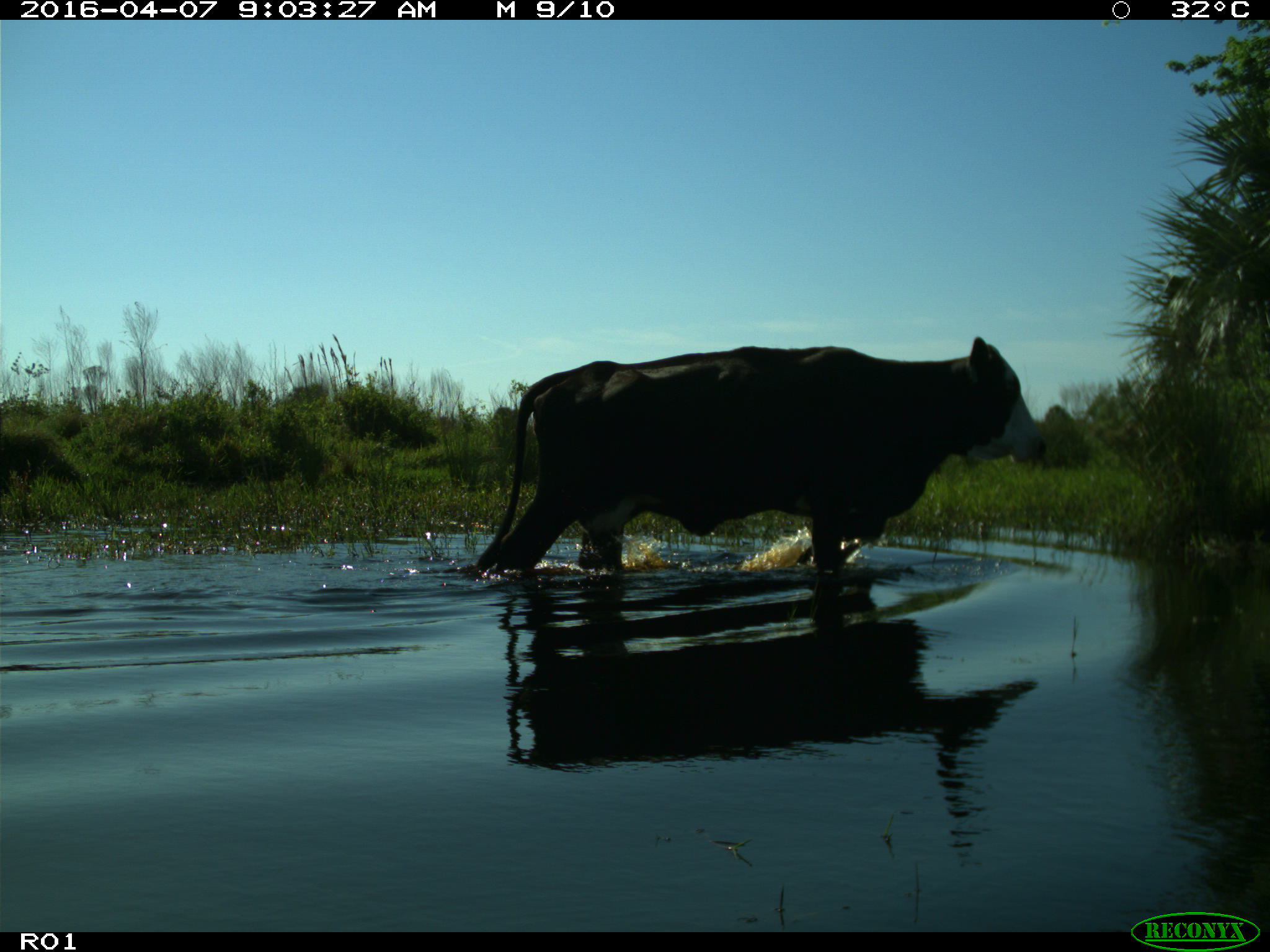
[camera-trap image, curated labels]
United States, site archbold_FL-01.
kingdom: Animalia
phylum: Chordata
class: Mammalia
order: Artiodactyla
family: Bovidae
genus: Bos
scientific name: Bos taurus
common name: domestic cow